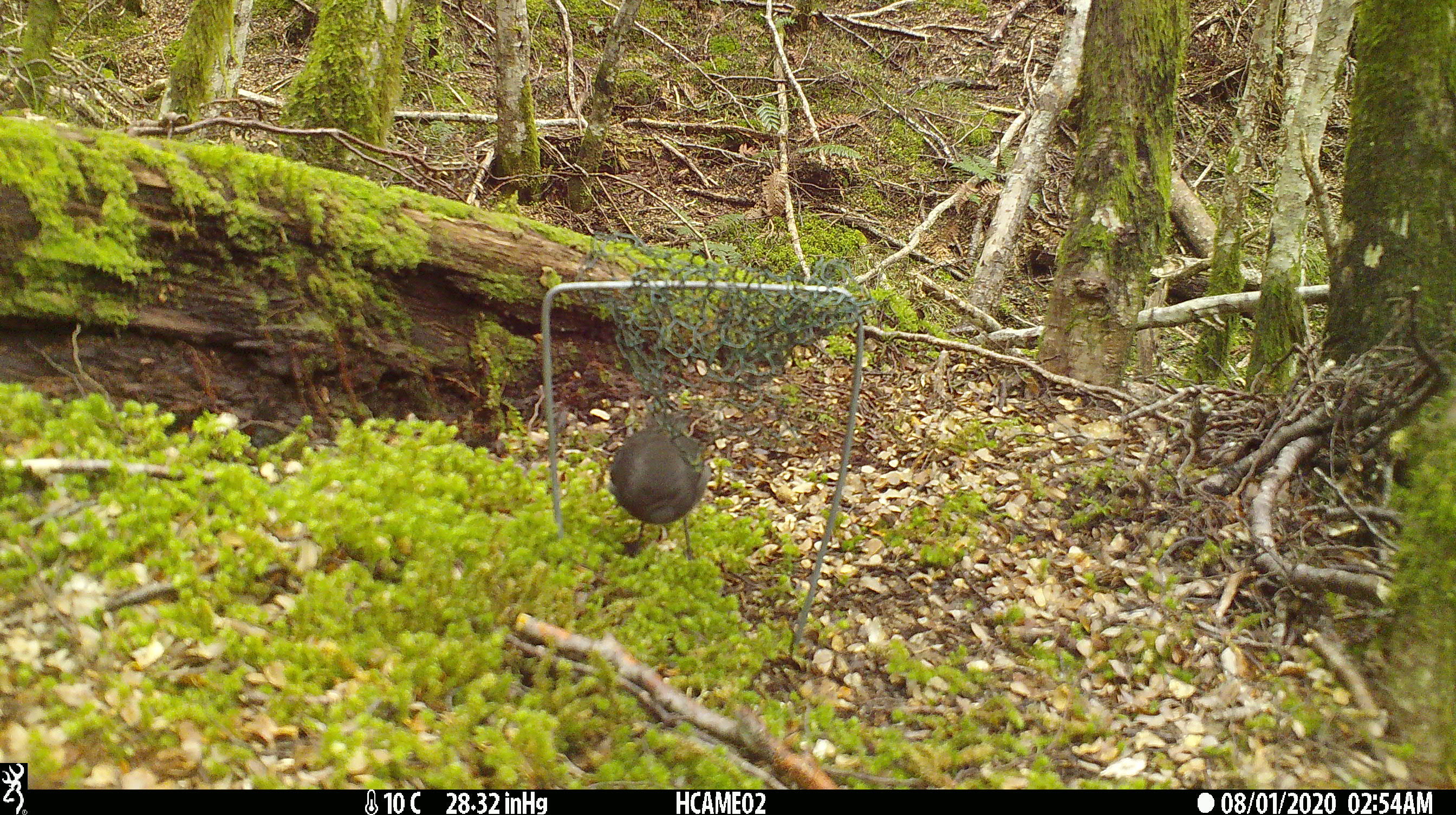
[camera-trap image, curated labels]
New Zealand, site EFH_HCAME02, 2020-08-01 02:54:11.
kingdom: Animalia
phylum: Chordata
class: Aves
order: Passeriformes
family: Petroicidae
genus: Petroica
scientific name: Petroica australis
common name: new zealand robin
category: robin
Robin (new zealand robin) (Petroica australis).